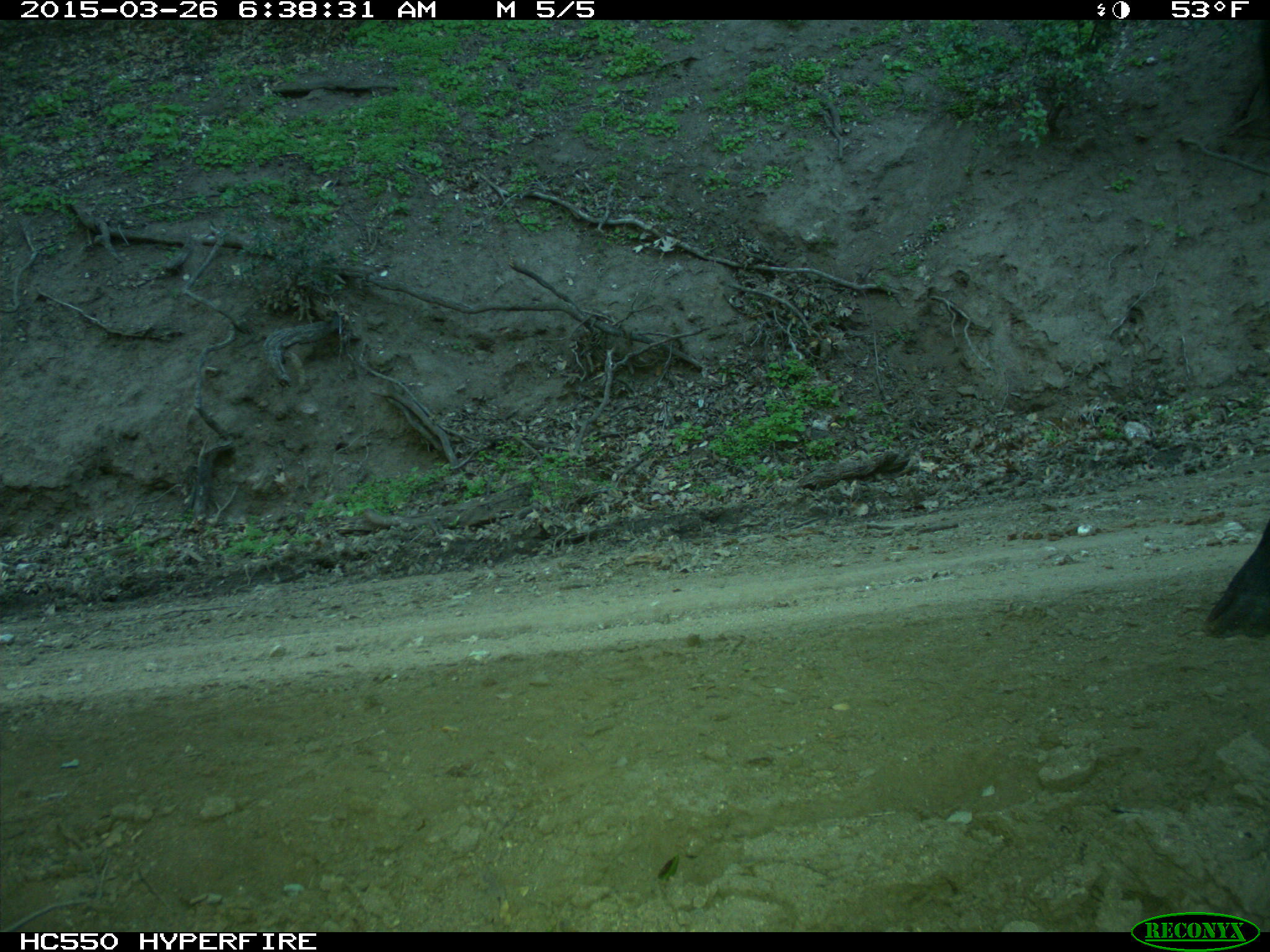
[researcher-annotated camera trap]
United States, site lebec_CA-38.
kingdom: Animalia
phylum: Chordata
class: Mammalia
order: Artiodactyla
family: Bovidae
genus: Bos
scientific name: Bos taurus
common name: domestic cow